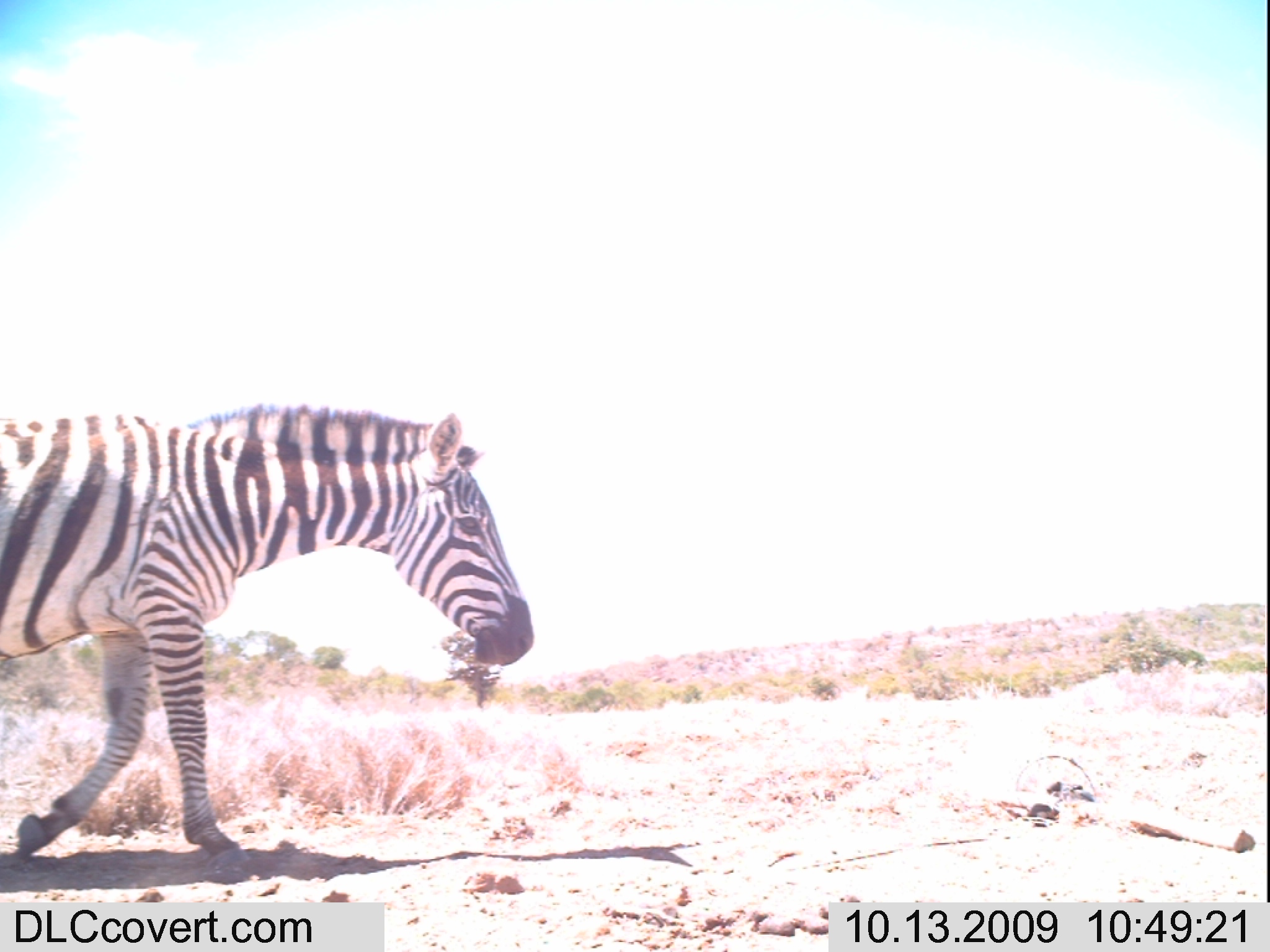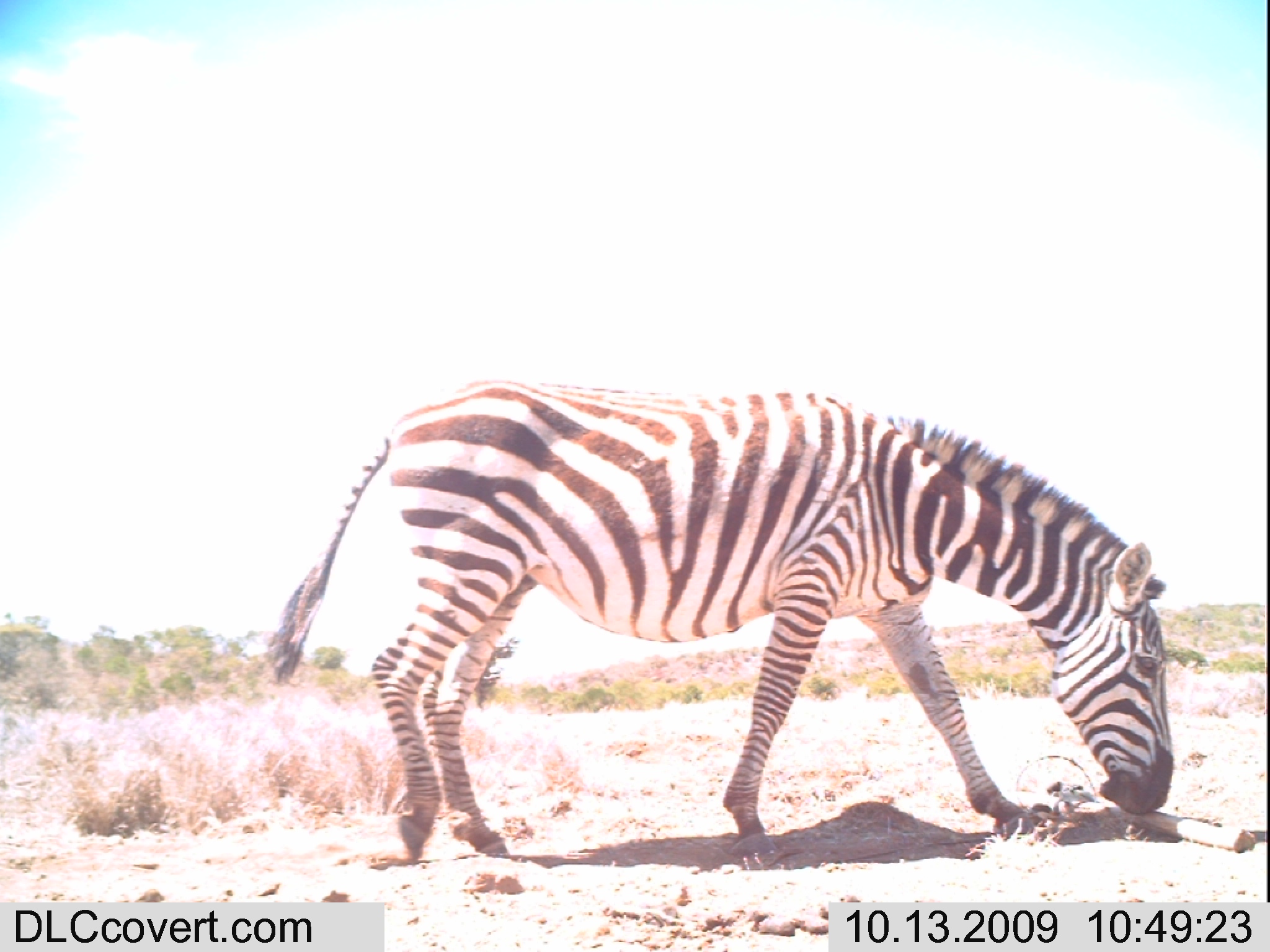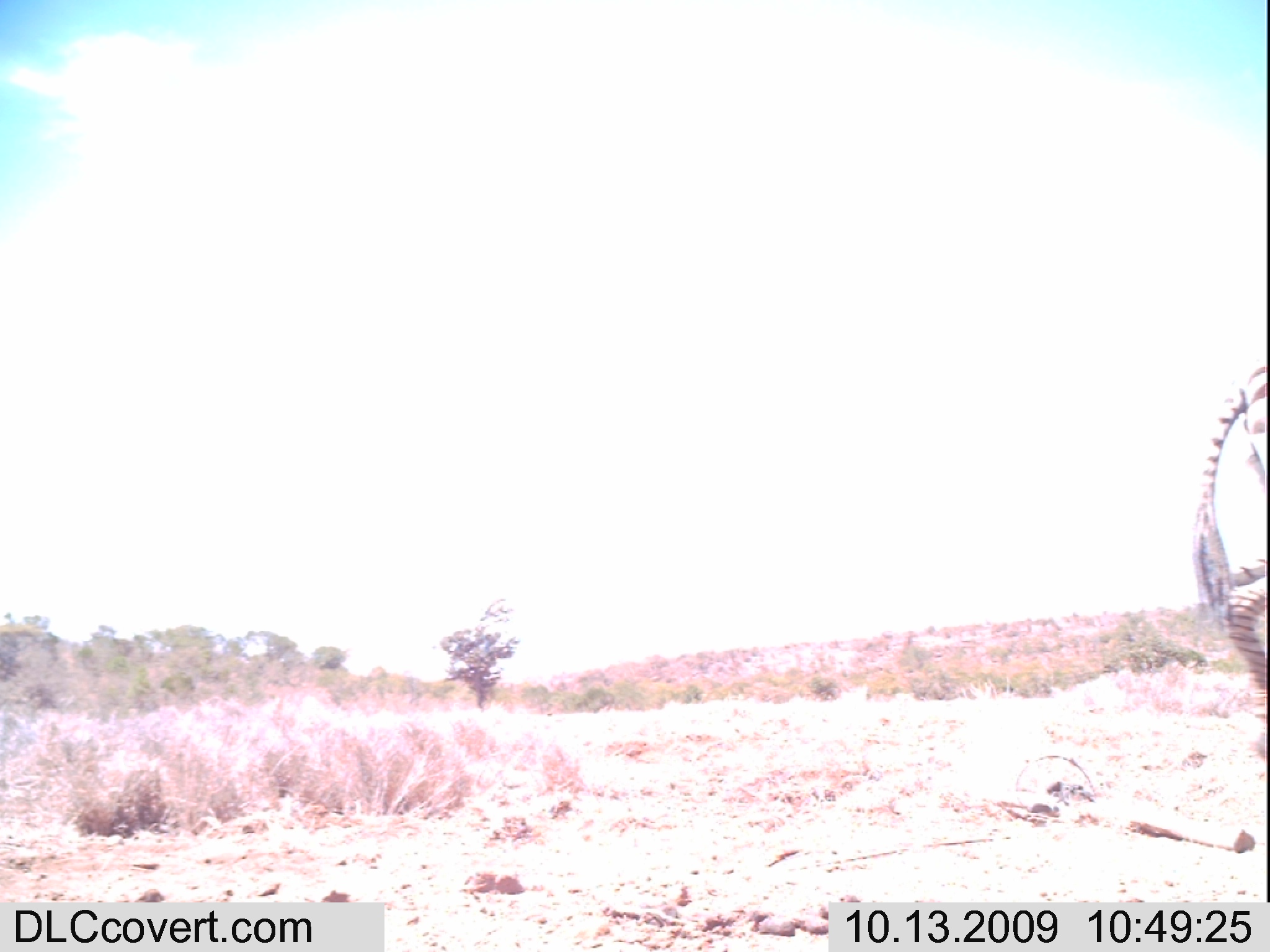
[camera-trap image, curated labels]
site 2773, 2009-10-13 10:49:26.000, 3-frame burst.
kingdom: Animalia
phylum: Chordata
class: Mammalia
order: Perissodactyla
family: Equidae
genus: Equus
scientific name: Equus quagga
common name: plains zebra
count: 1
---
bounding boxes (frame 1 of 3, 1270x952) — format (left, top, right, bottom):
equus quagga: (0, 396, 536, 853)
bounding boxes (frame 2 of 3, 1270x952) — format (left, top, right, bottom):
equus quagga: (265, 374, 1175, 864)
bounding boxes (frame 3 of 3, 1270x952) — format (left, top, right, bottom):
equus quagga: (1183, 363, 1270, 759)